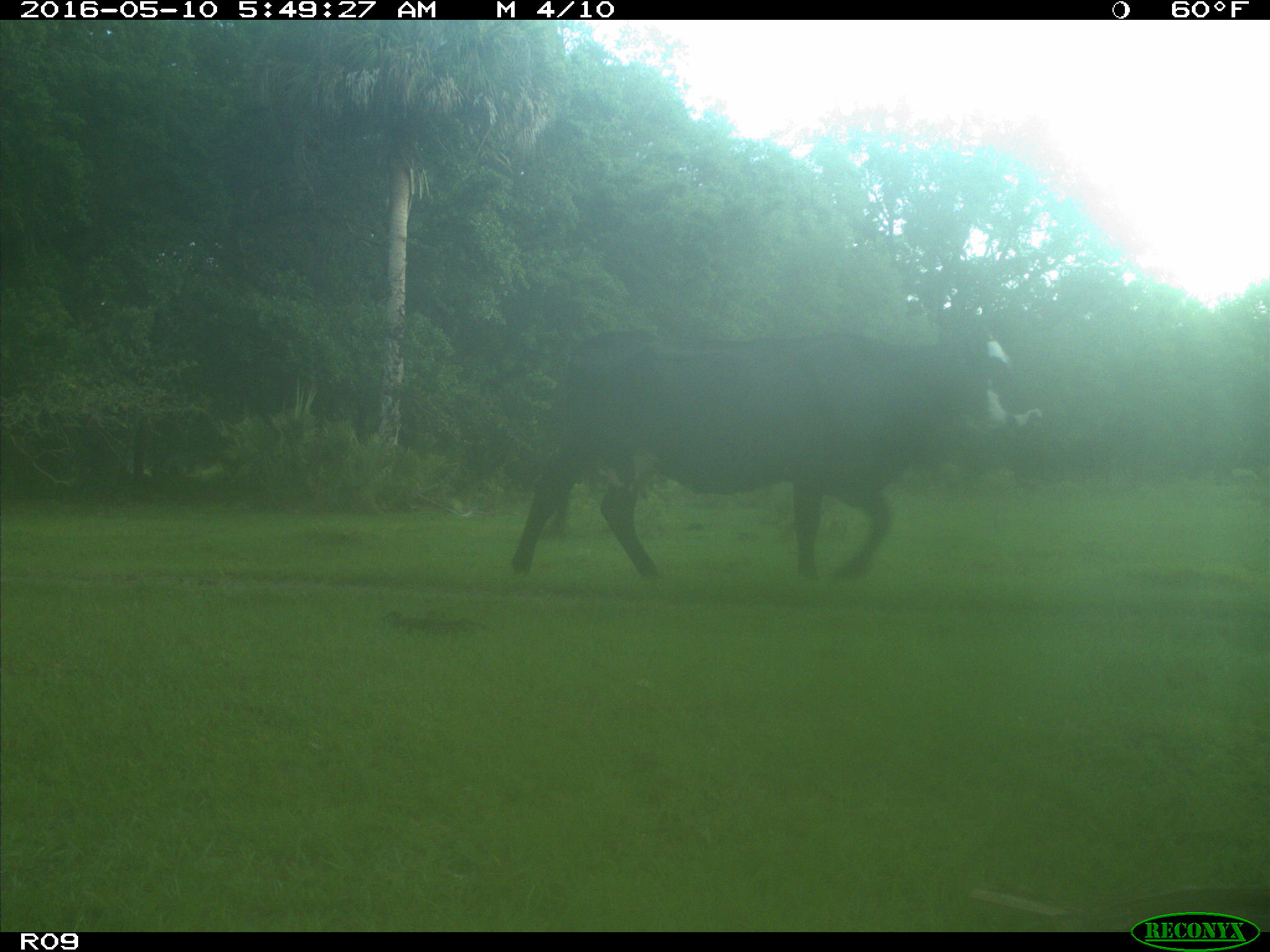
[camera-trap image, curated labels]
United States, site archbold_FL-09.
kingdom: Animalia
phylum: Chordata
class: Mammalia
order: Artiodactyla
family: Bovidae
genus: Bos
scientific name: Bos taurus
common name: domestic cow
Bos taurus (domestic cow).